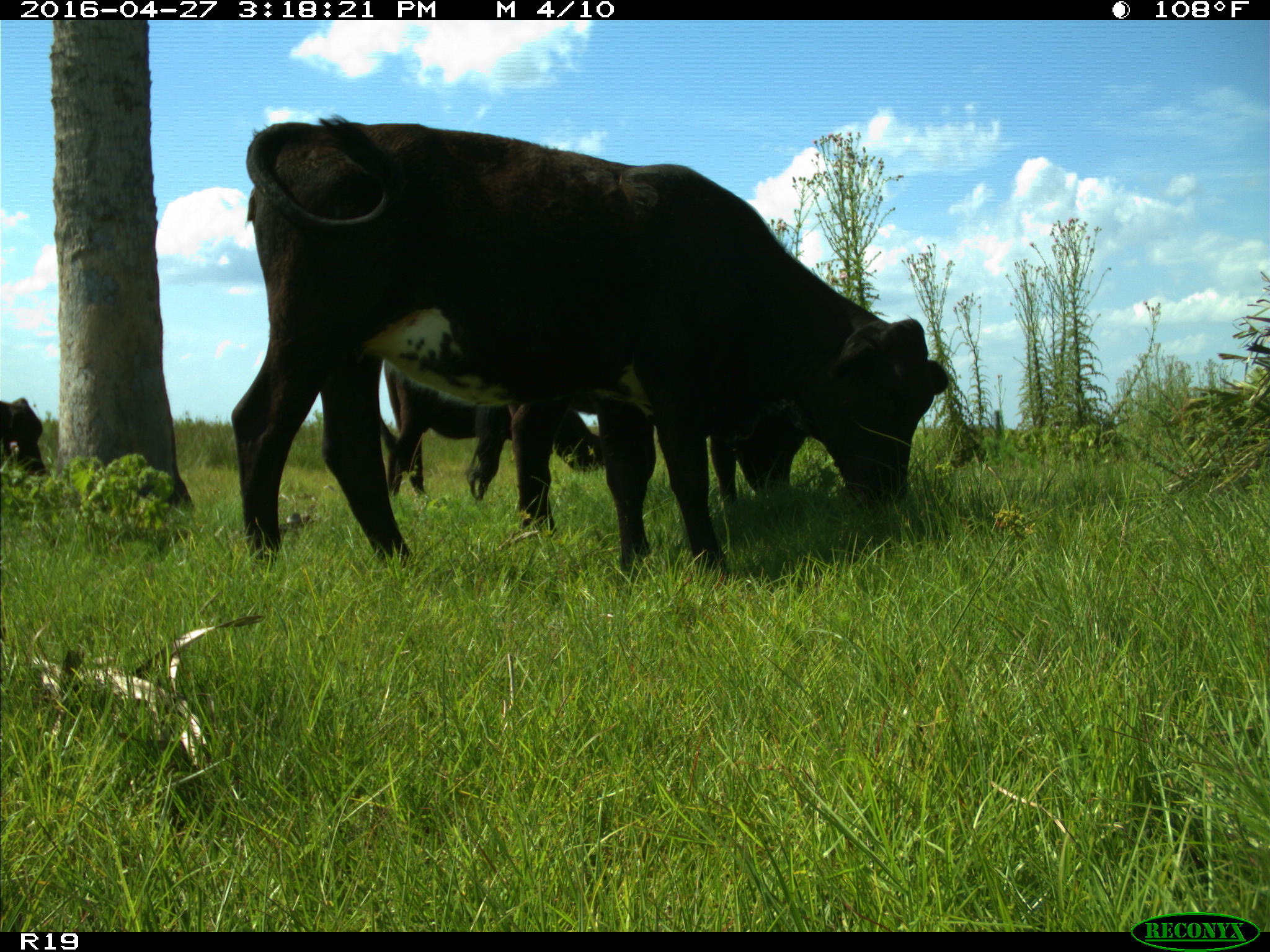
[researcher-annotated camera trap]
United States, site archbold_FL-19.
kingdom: Animalia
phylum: Chordata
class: Mammalia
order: Artiodactyla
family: Bovidae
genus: Bos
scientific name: Bos taurus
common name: domestic cow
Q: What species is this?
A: Bos taurus (domestic cow).